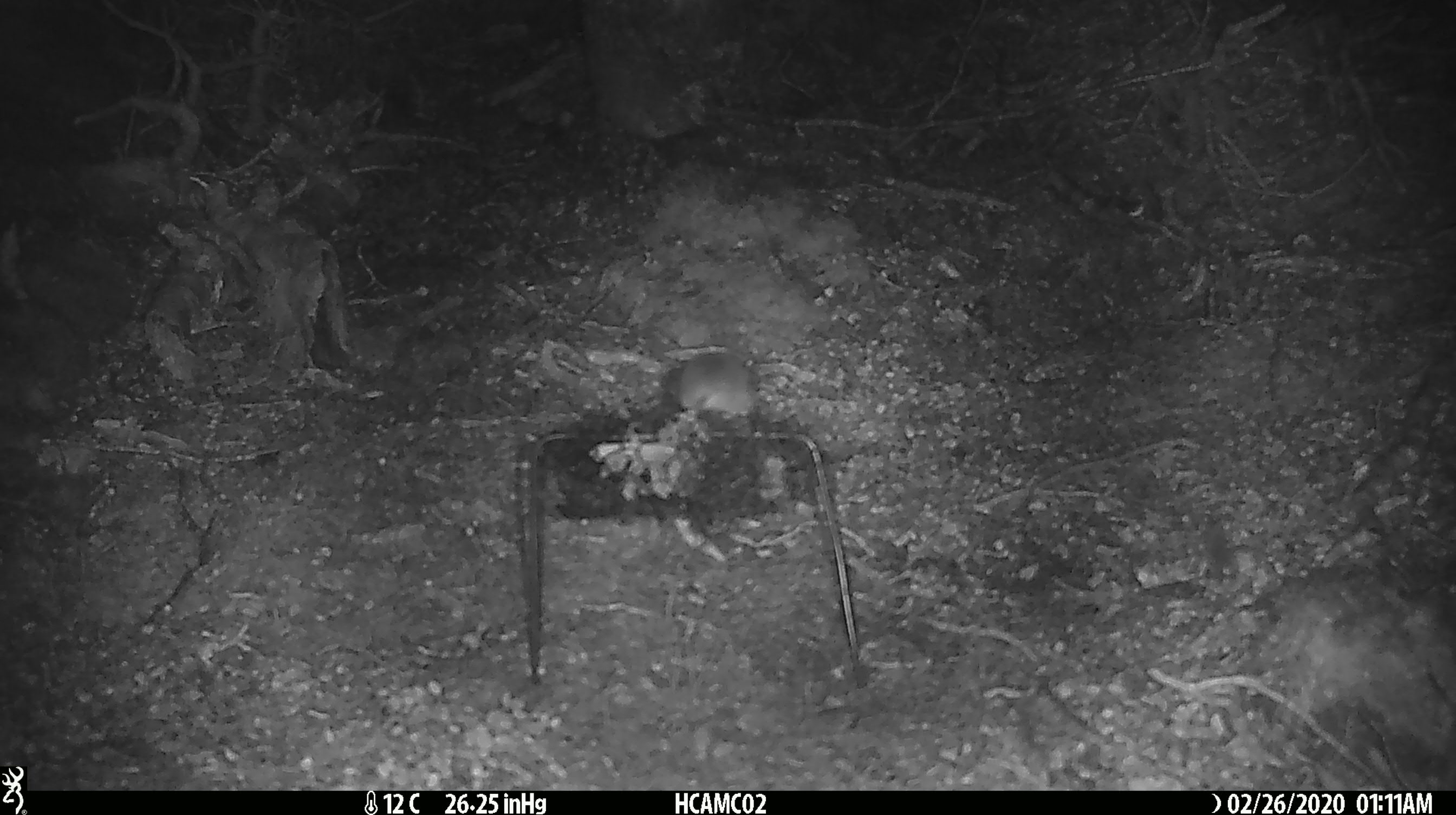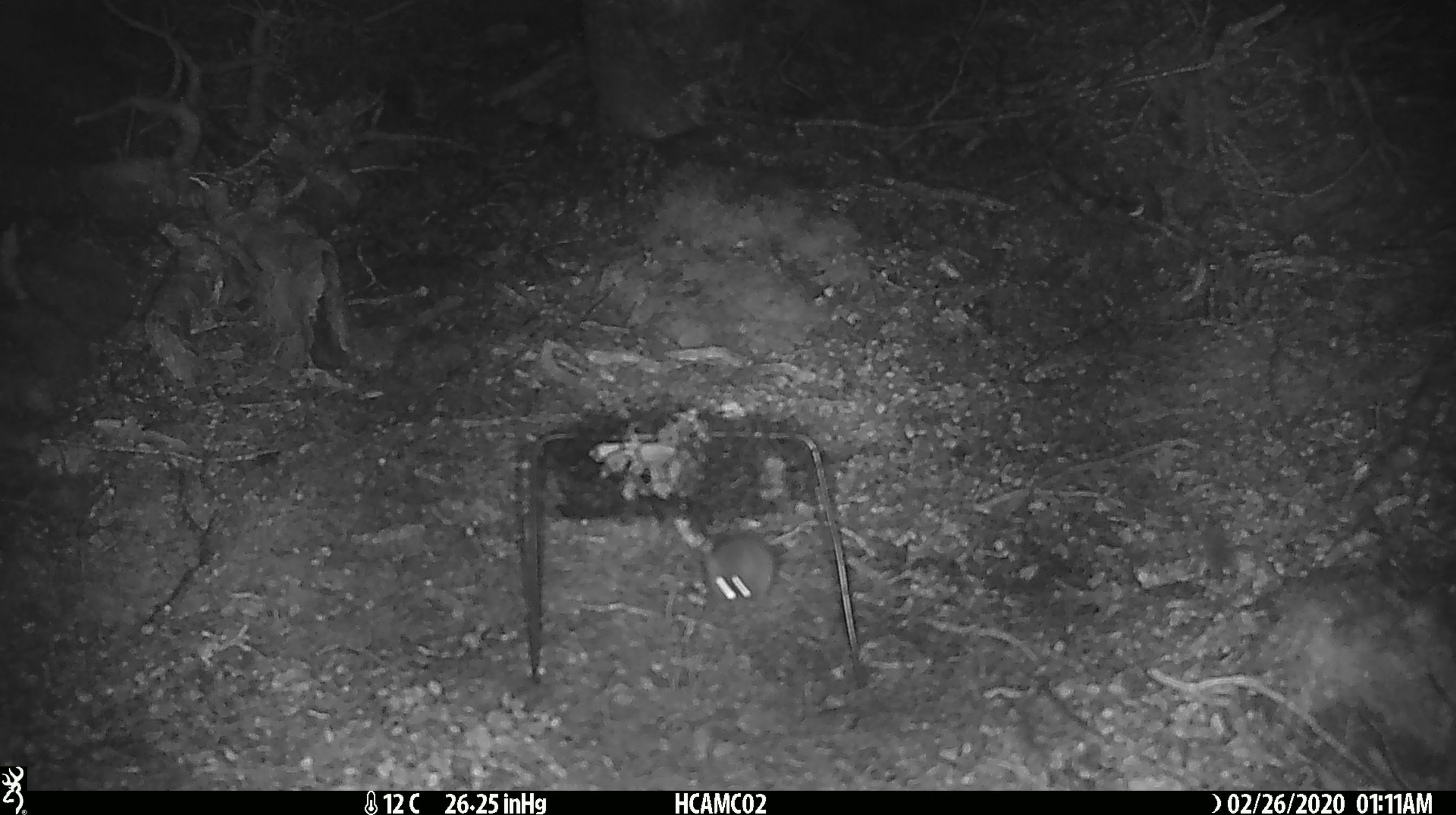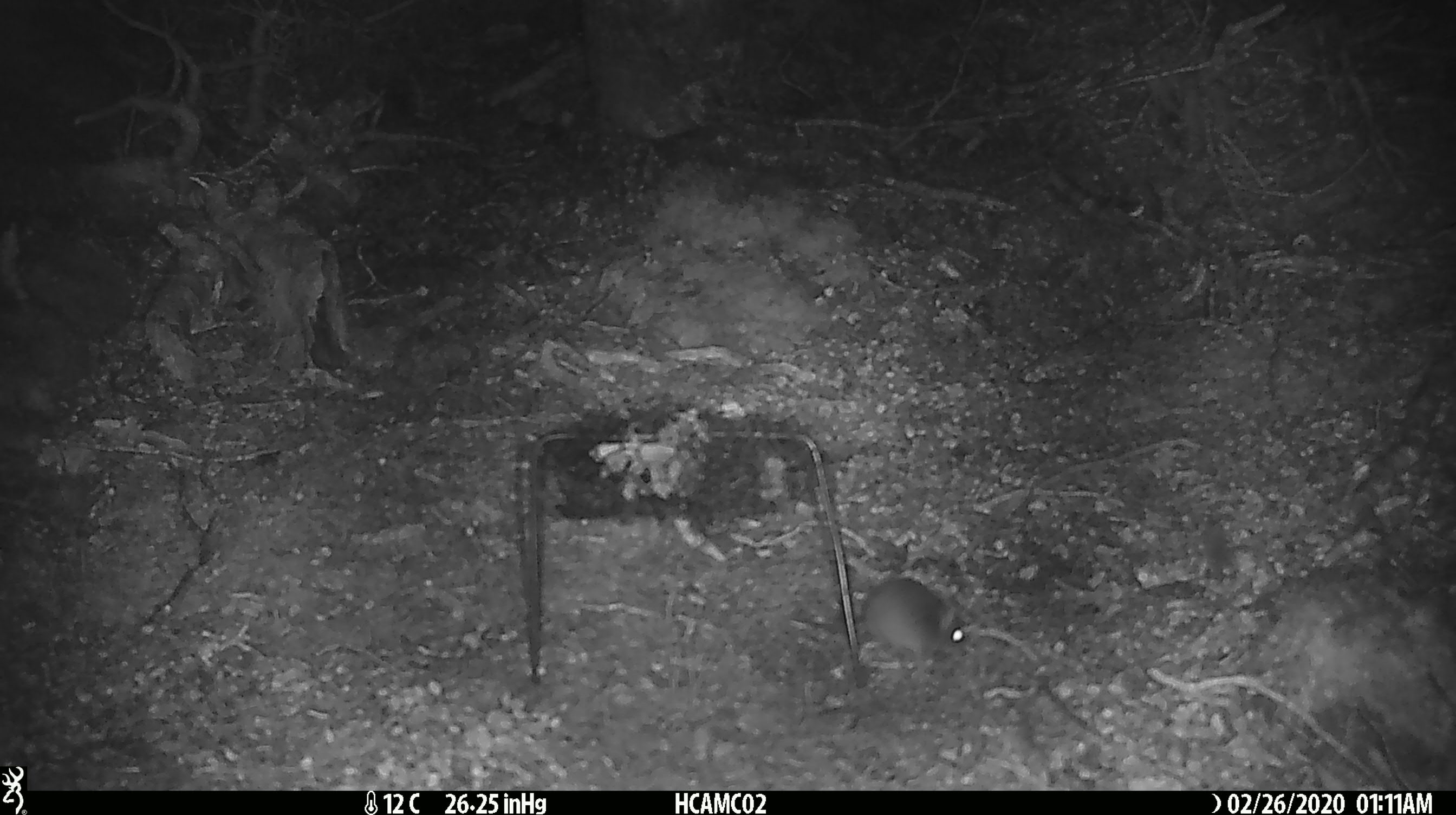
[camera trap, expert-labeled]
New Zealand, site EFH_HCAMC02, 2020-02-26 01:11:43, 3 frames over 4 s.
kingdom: Animalia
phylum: Chordata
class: Mammalia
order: Rodentia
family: Muridae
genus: Mus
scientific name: Mus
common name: mouse